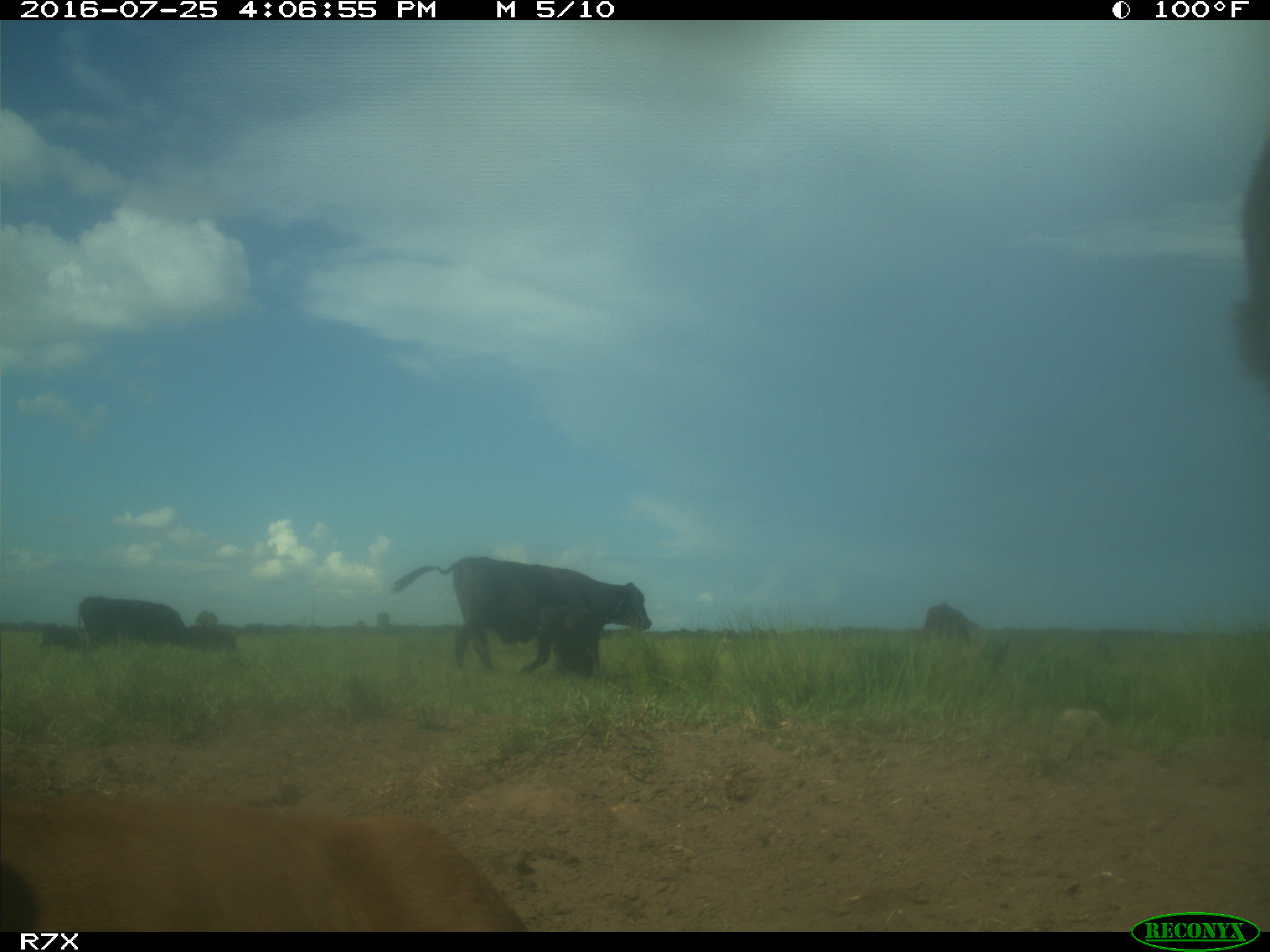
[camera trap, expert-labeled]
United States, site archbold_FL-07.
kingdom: Animalia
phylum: Chordata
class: Mammalia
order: Artiodactyla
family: Bovidae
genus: Bos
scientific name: Bos taurus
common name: domestic cow